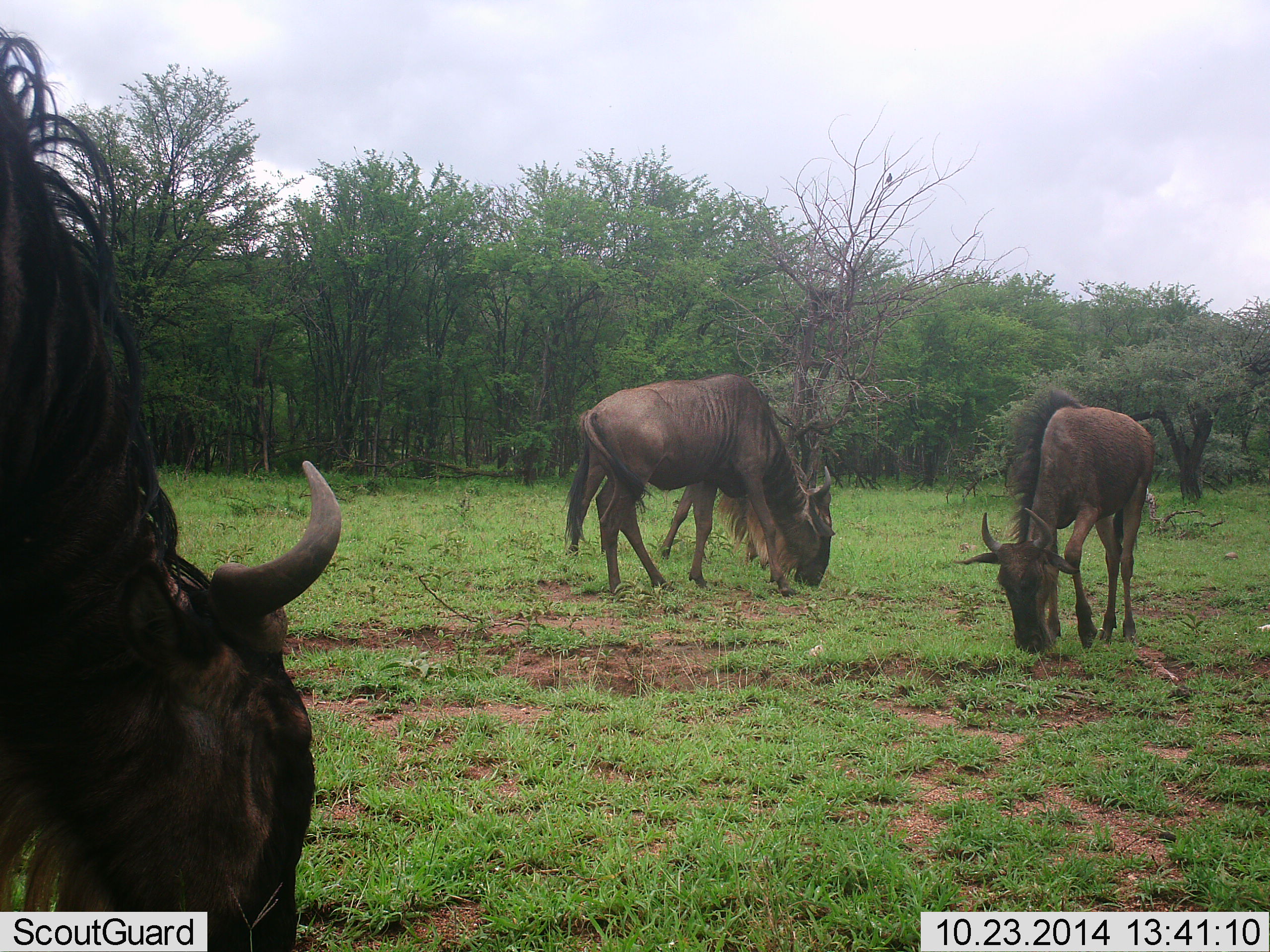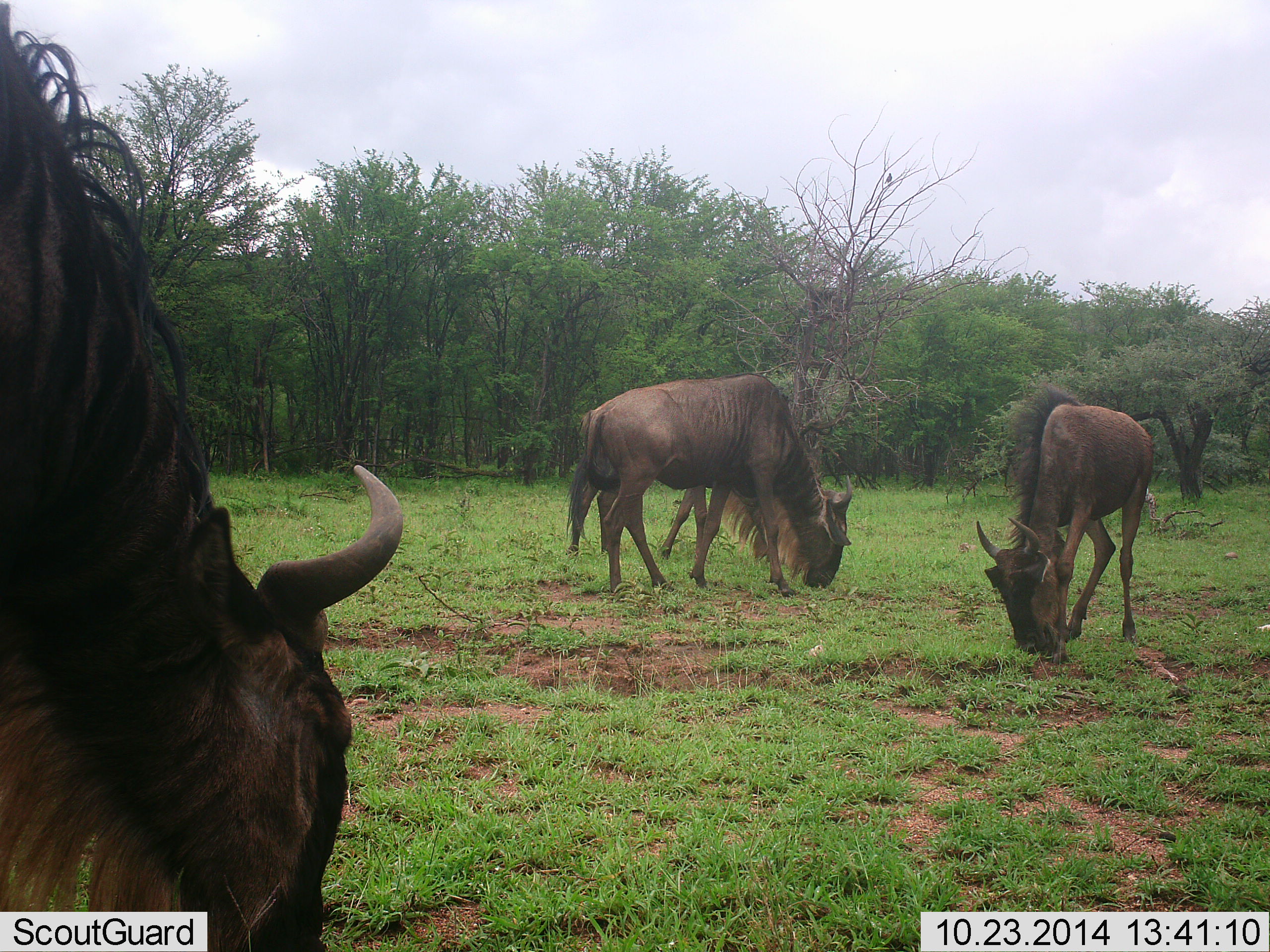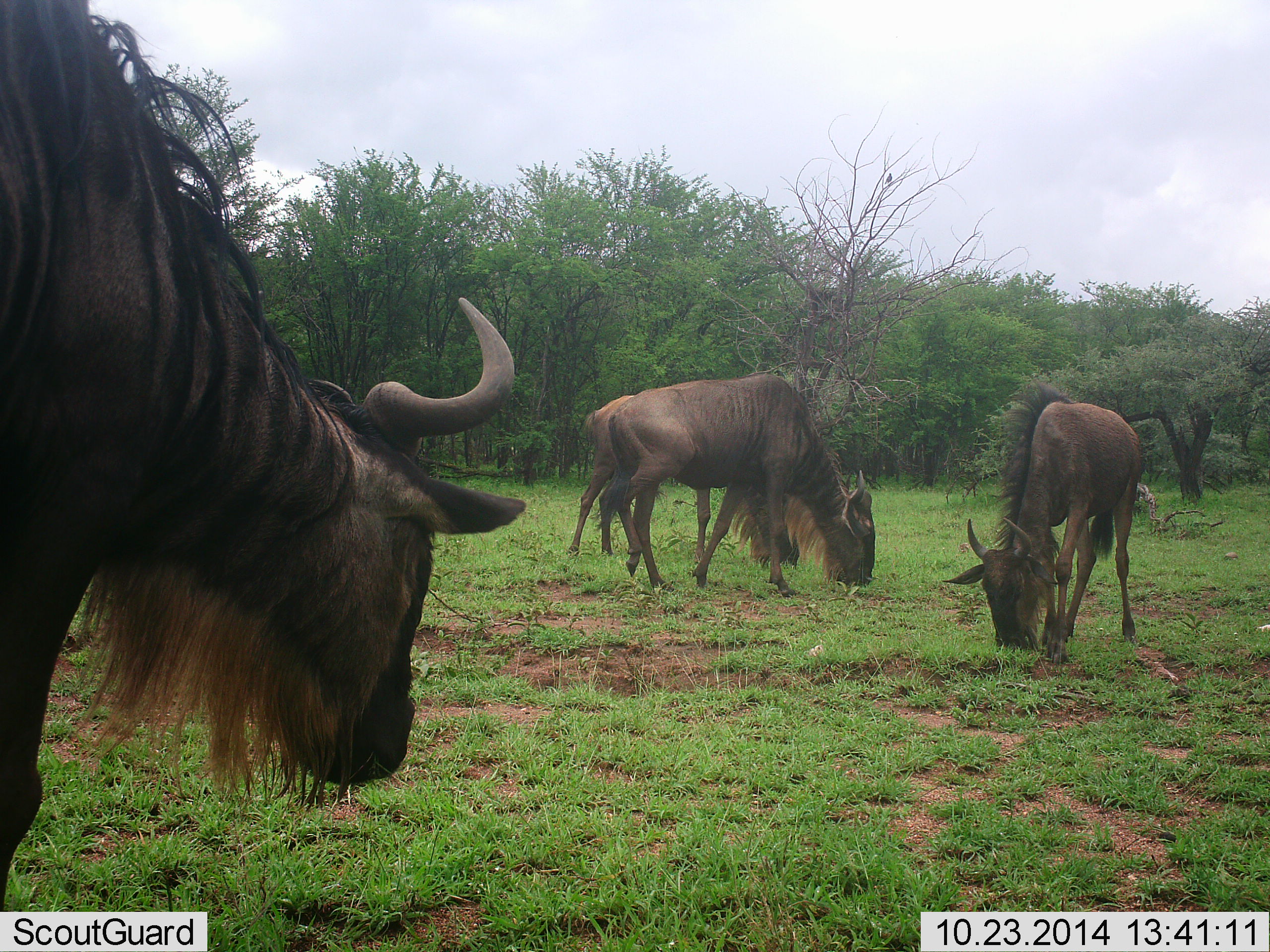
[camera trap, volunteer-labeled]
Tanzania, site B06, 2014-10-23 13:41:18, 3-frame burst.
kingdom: Animalia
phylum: Chordata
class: Mammalia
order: Artiodactyla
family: Bovidae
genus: Connochaetes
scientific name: Connochaetes taurinus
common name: blue wildebeest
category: wildebeest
Wildebeest (blue wildebeest) (Connochaetes taurinus), count 3. Behavior (volunteer vote fractions): standing 27%, resting 0%, moving 0%, interacting 0%. Young present (vote fraction): 0%. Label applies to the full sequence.